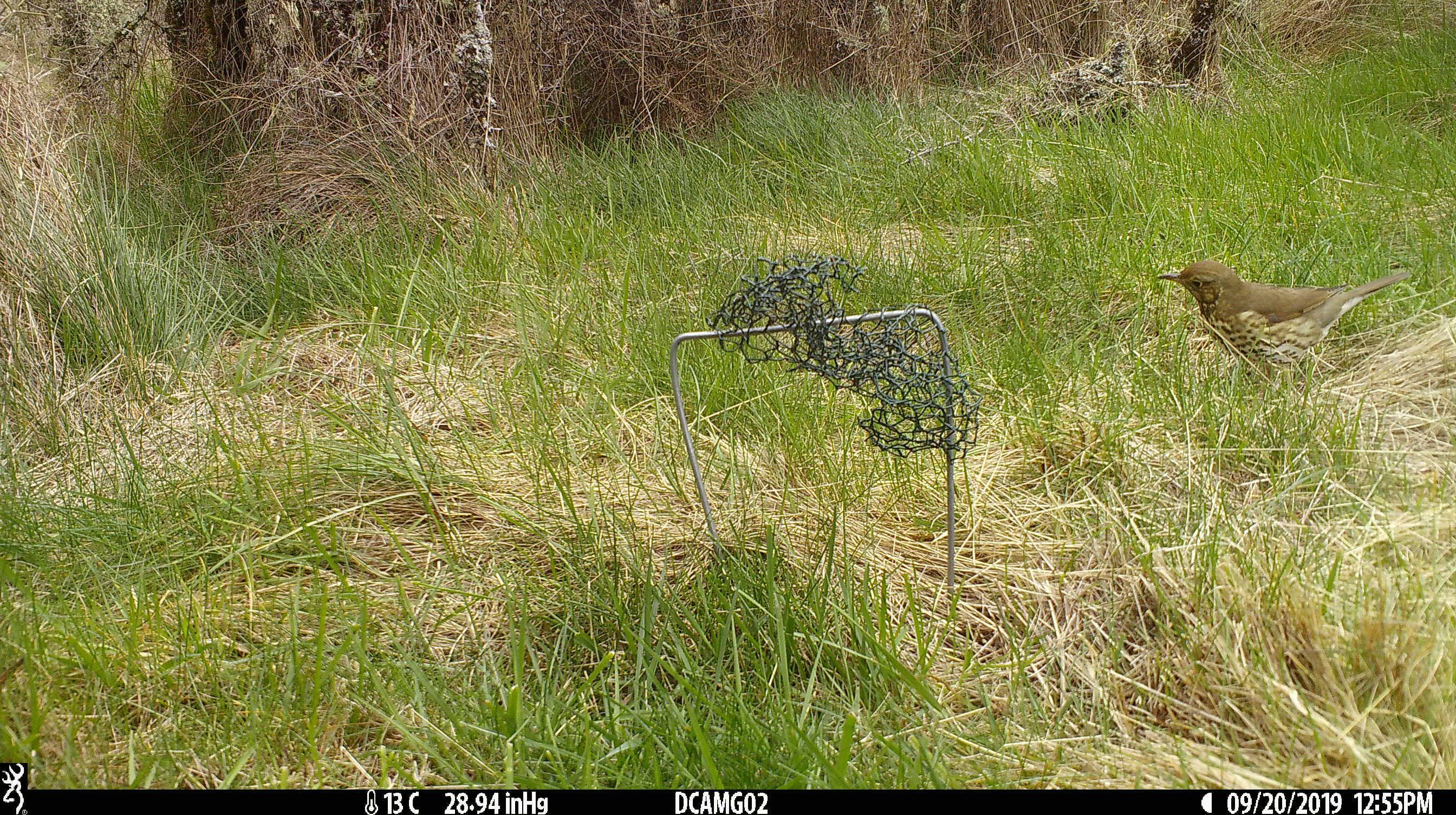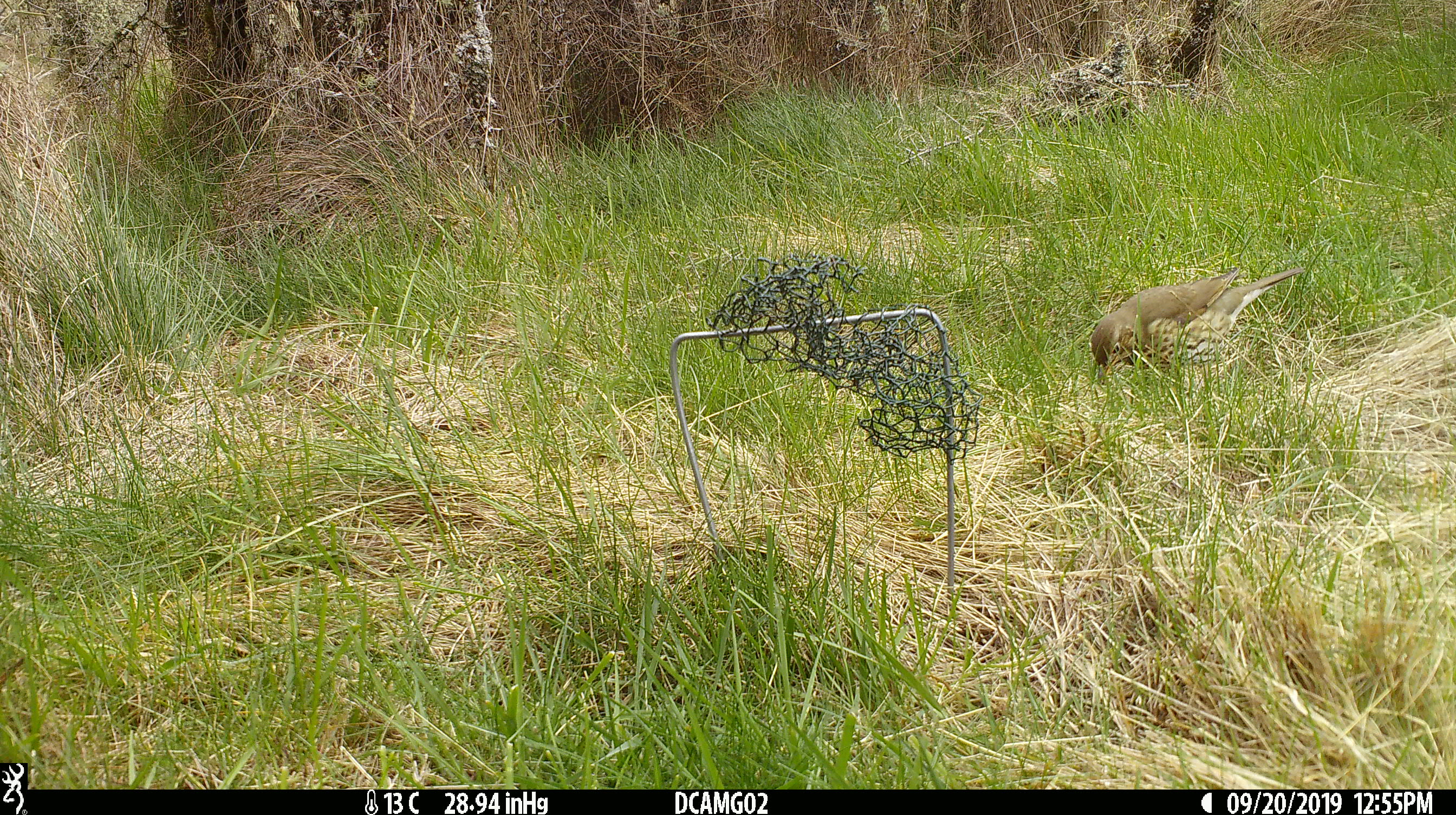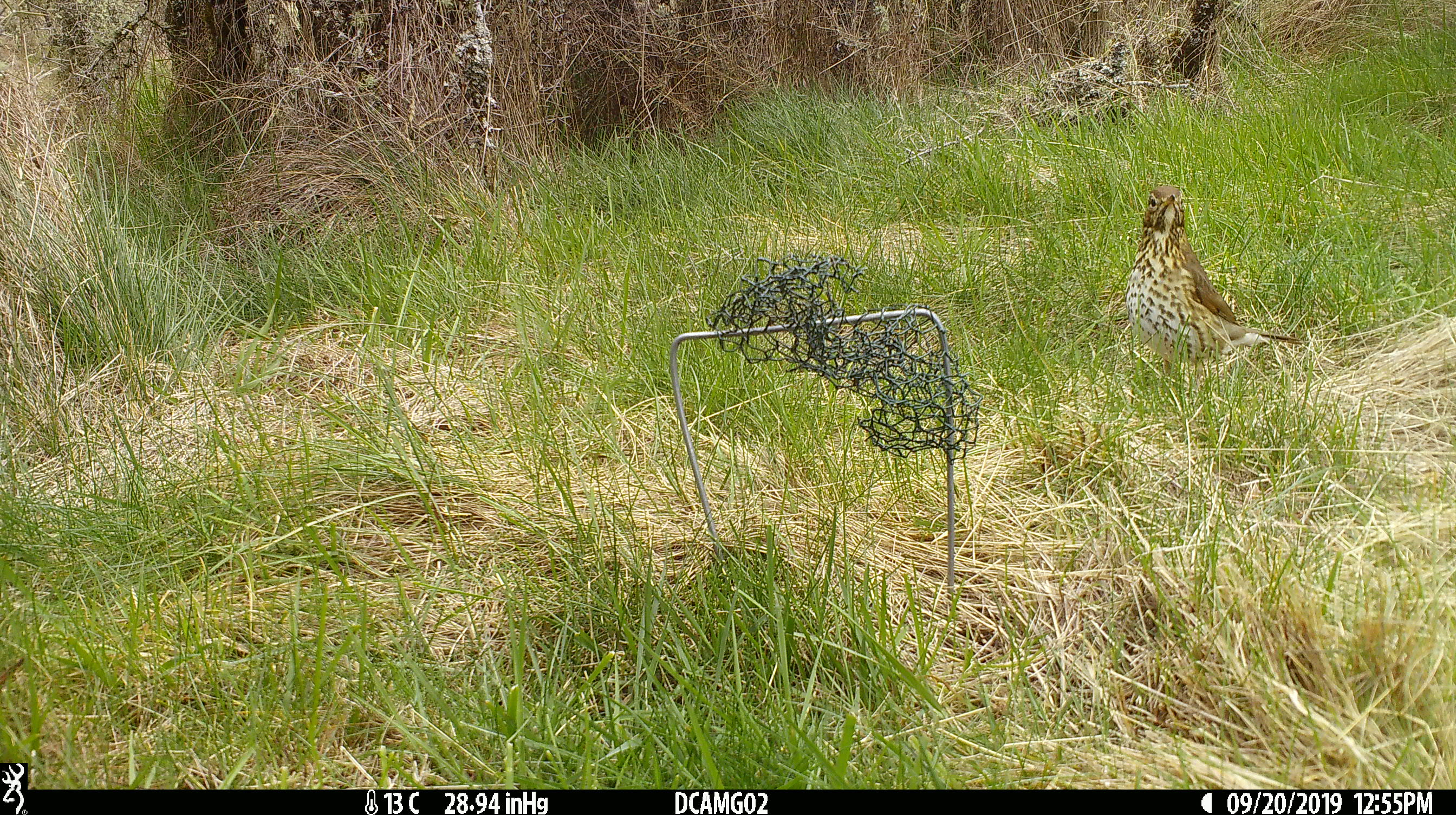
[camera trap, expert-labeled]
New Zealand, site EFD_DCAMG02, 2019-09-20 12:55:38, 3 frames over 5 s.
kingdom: Animalia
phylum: Chordata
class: Aves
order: Passeriformes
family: Turdidae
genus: Turdus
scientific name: Turdus philomelos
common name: song thrush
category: thrush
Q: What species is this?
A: Thrush (song thrush) (Turdus philomelos).